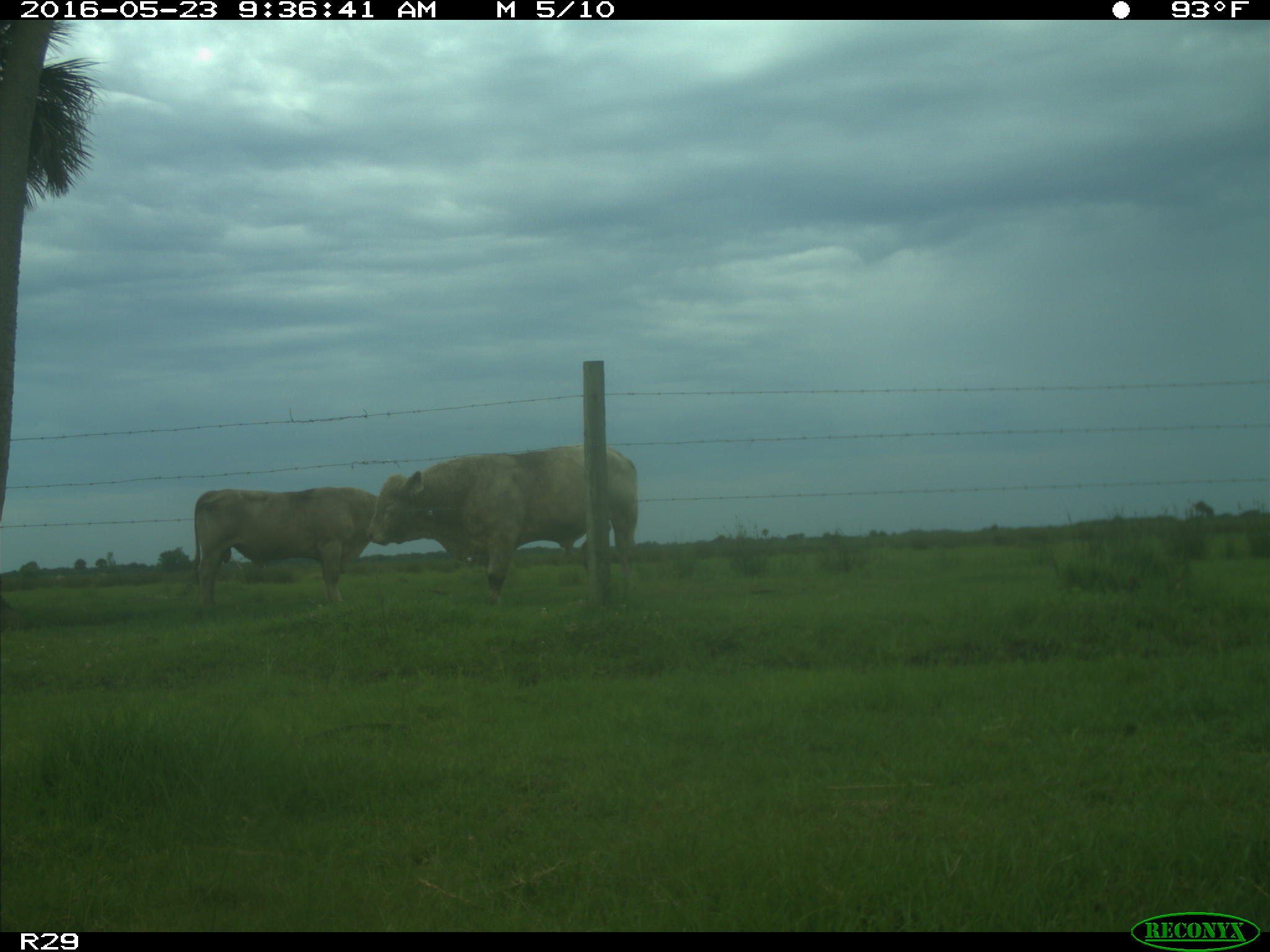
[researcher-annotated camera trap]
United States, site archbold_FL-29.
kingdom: Animalia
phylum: Chordata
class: Mammalia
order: Artiodactyla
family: Bovidae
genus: Bos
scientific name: Bos taurus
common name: domestic cow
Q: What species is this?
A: Bos taurus (domestic cow).